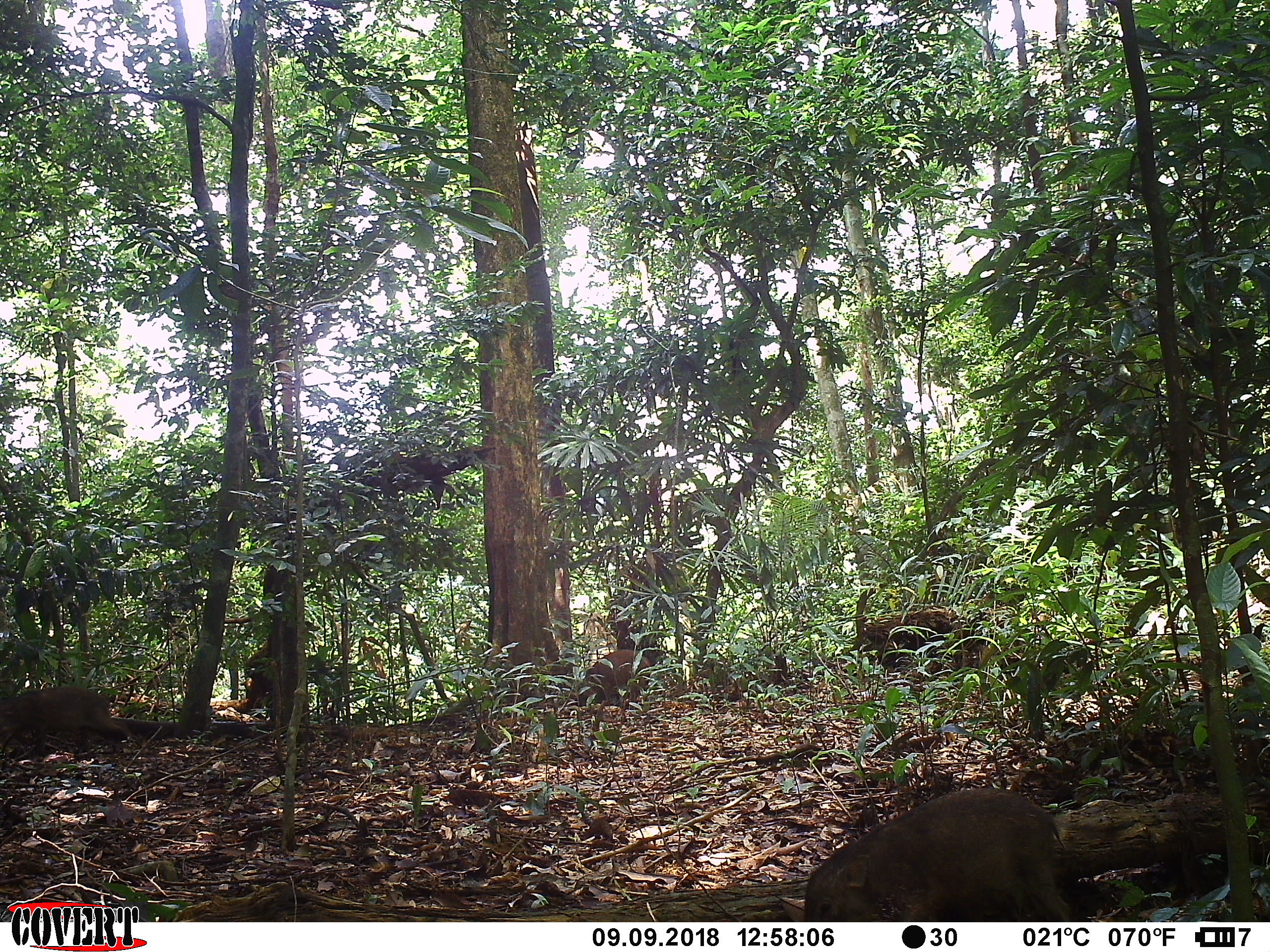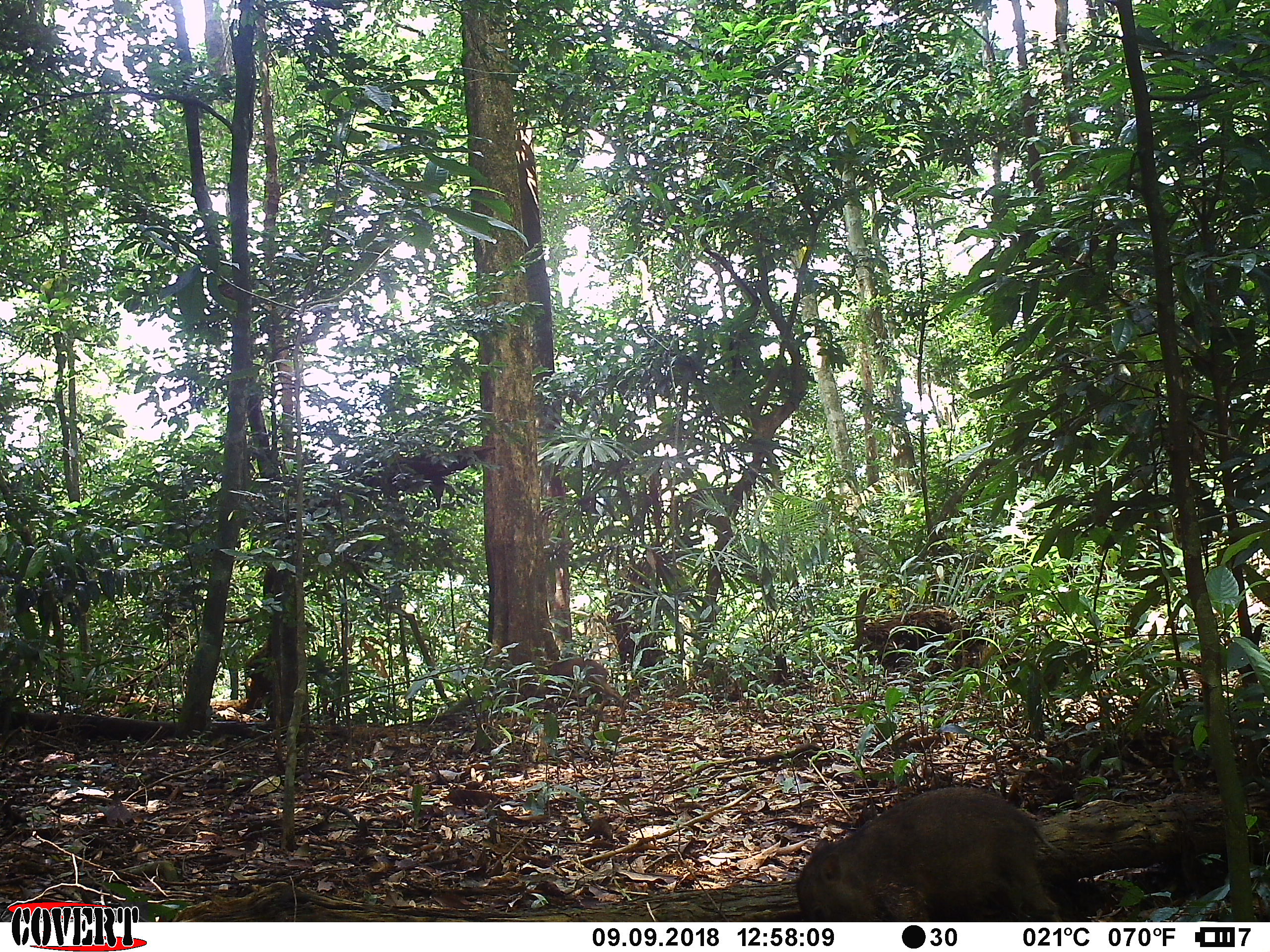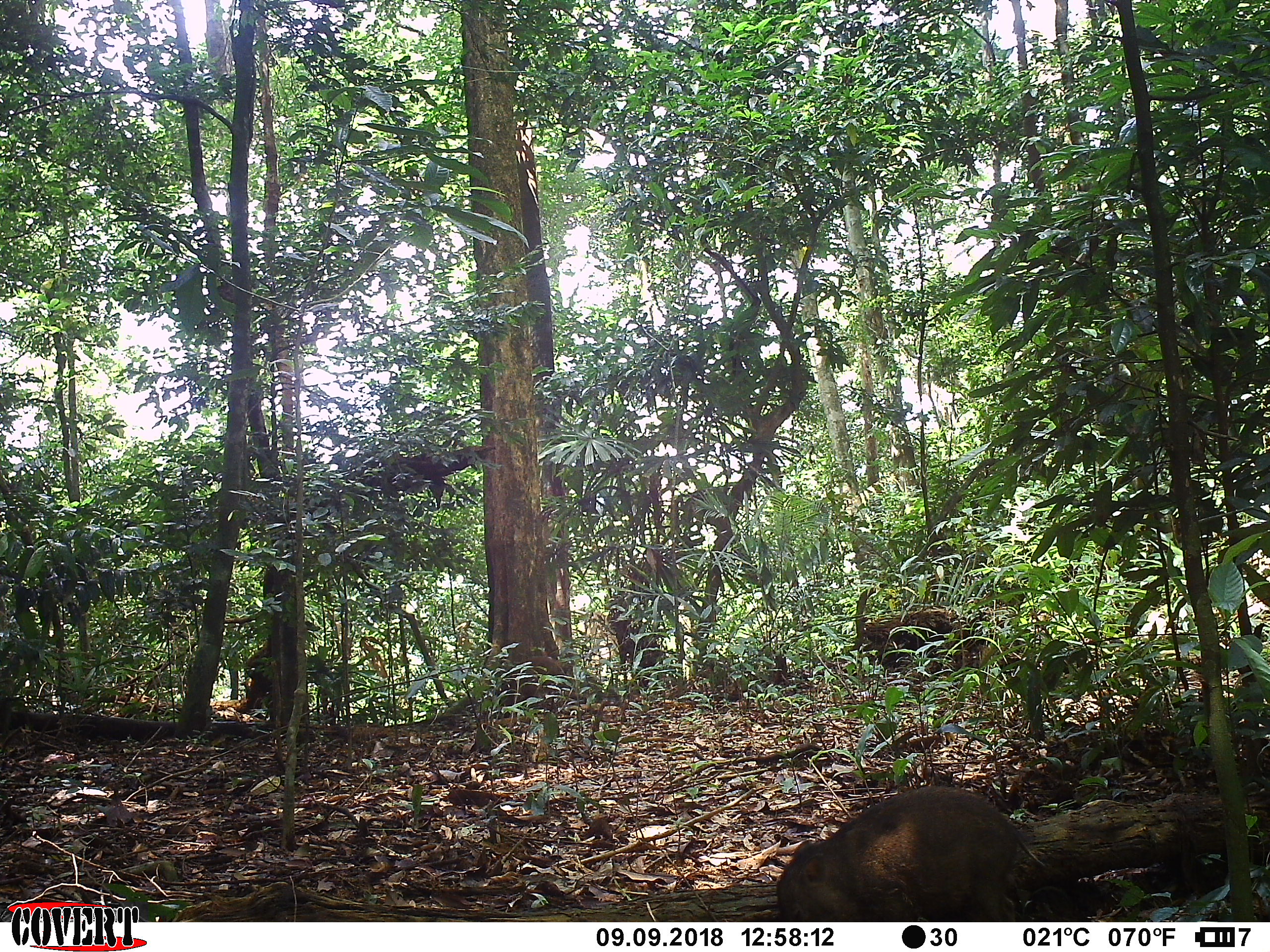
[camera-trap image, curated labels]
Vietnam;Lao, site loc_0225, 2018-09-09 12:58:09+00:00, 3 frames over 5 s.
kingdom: Animalia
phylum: Chordata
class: Mammalia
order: Artiodactyla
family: Suidae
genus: Sus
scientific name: Sus scrofa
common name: eurasian wild pig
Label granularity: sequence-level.